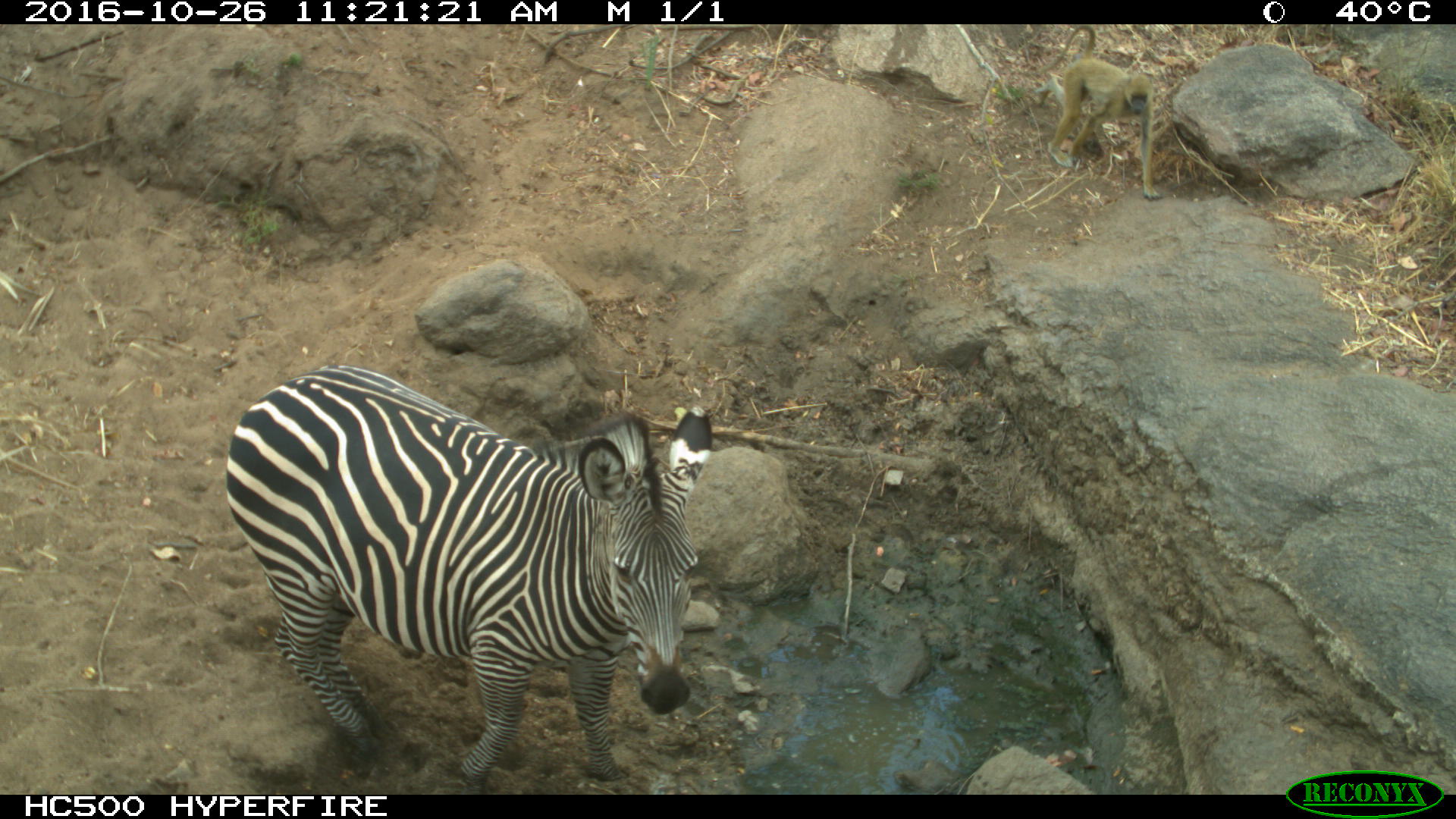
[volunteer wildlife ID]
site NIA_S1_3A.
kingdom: Animalia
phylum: Chordata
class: Mammalia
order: Perissodactyla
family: Equidae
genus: Equus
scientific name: Equus quagga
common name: plains zebra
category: zebraplains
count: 1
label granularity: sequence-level